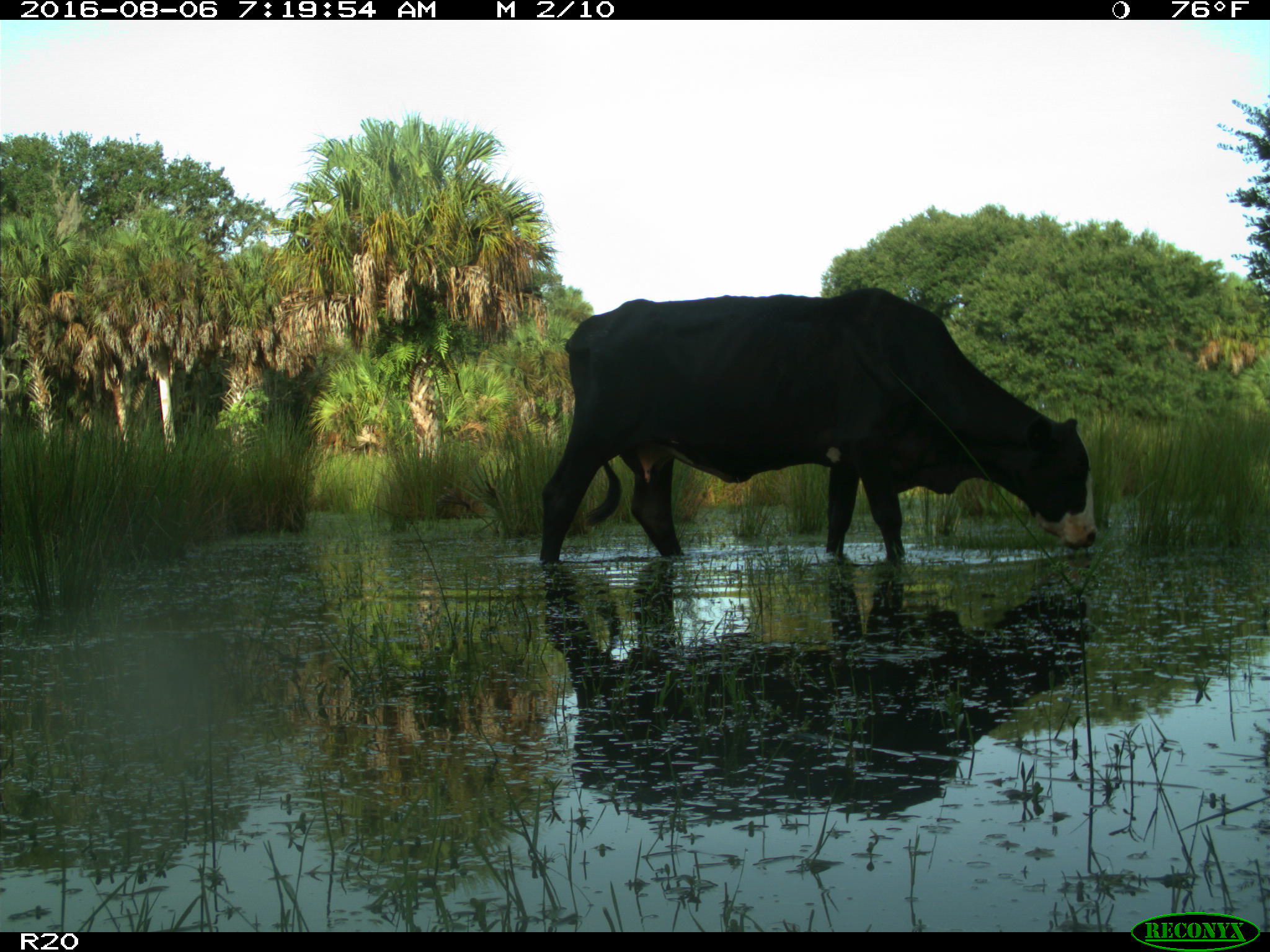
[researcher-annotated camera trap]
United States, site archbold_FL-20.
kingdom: Animalia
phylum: Chordata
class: Mammalia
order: Artiodactyla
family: Bovidae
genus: Bos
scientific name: Bos taurus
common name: domestic cow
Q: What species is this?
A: Bos taurus (domestic cow).